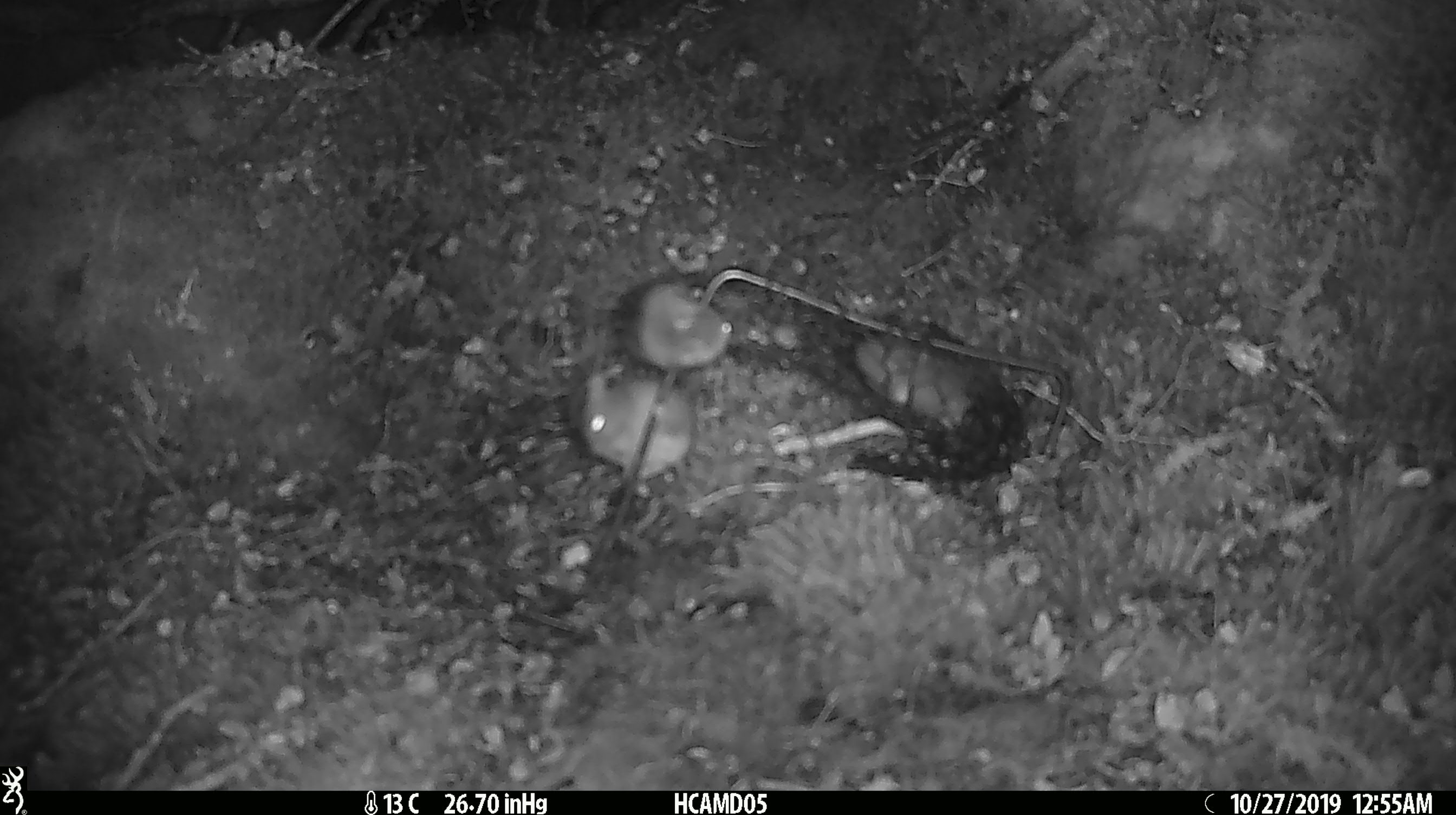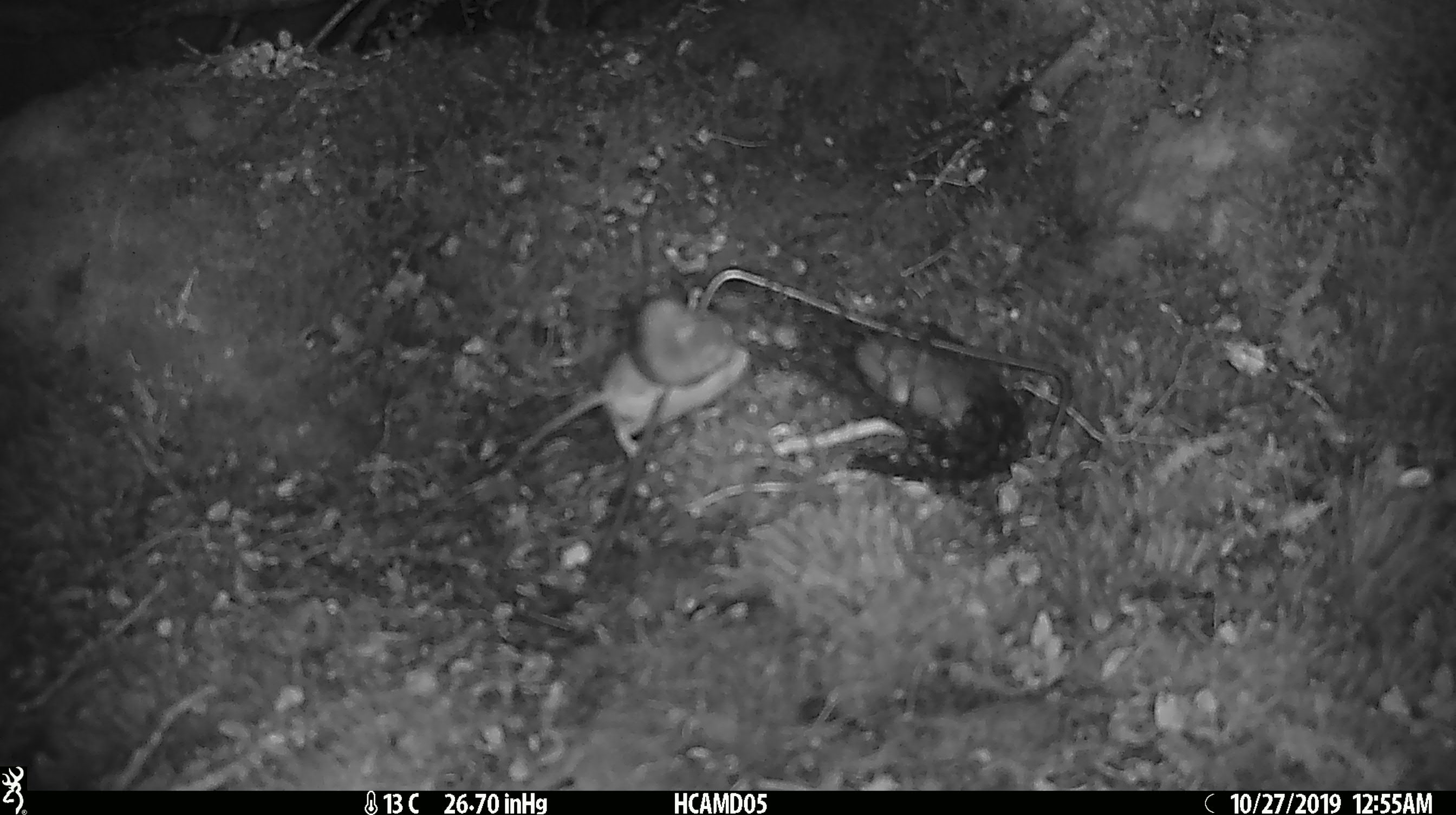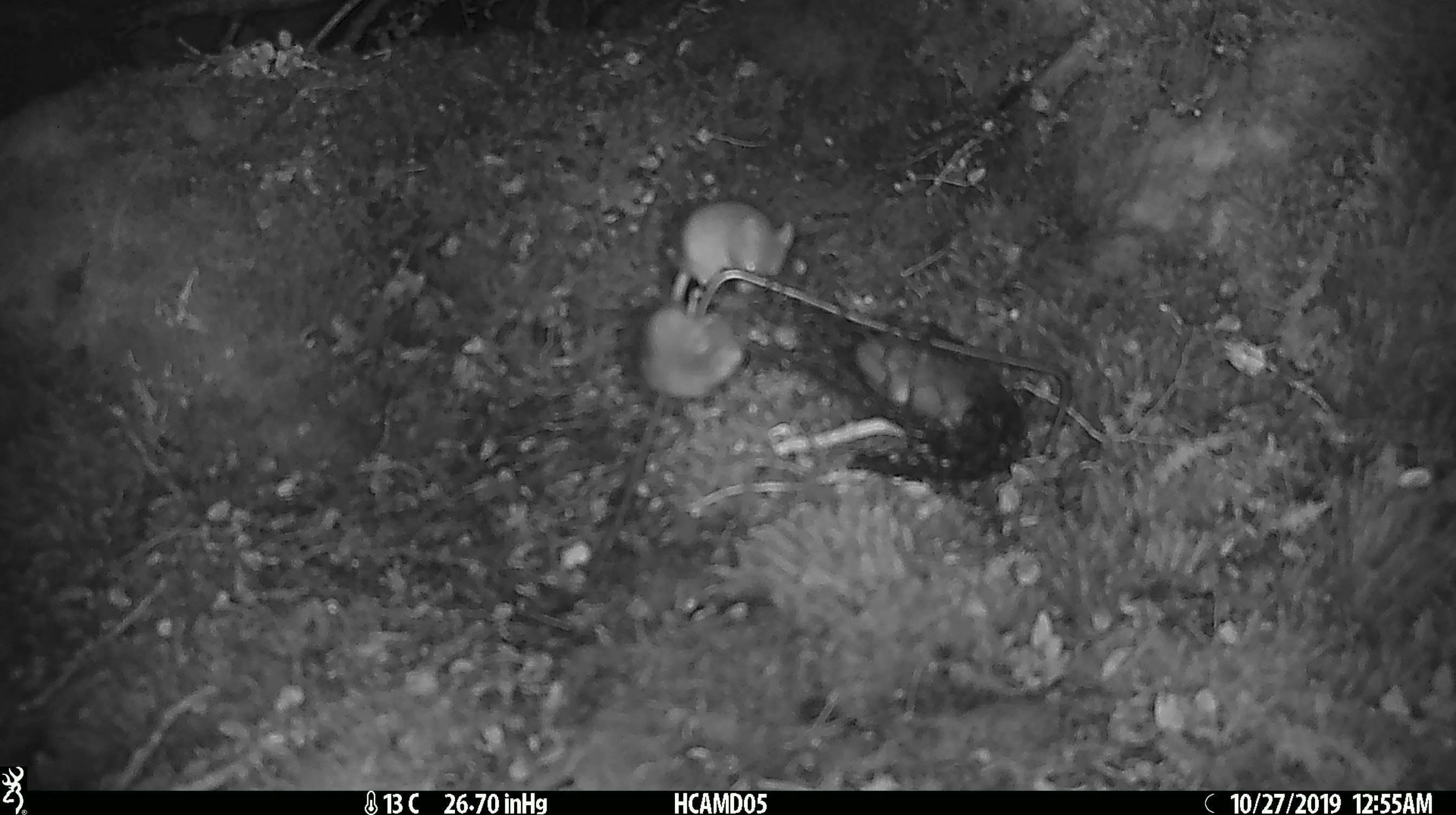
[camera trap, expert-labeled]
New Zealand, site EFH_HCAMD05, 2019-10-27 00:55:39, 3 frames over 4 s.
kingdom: Animalia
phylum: Chordata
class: Mammalia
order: Rodentia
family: Muridae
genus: Mus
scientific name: Mus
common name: mouse